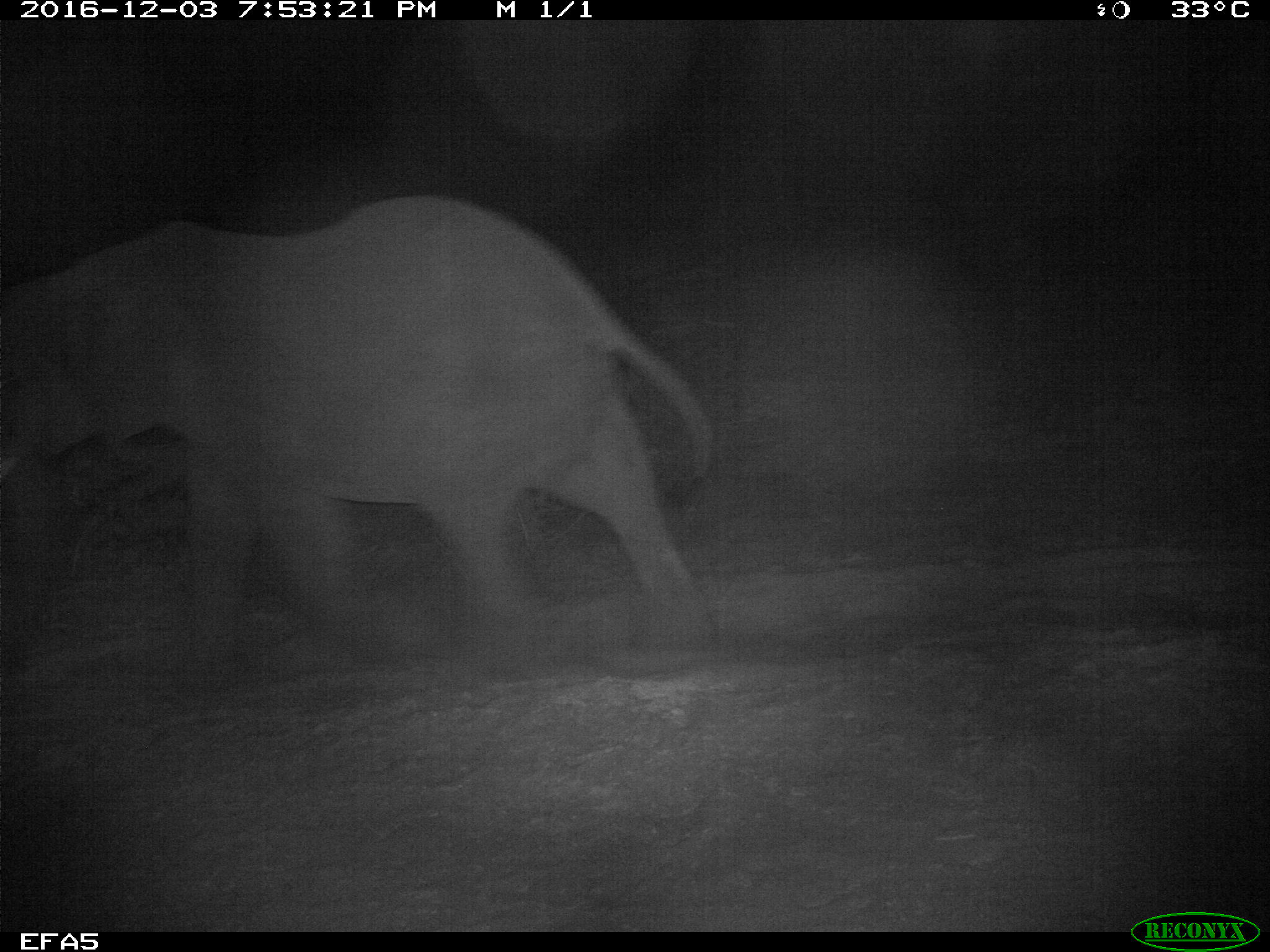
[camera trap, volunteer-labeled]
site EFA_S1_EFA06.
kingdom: Animalia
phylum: Chordata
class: Mammalia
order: Proboscidea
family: Elephantidae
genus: Loxodonta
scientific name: Loxodonta africana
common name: african bush elephant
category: elephant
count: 1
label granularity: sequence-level